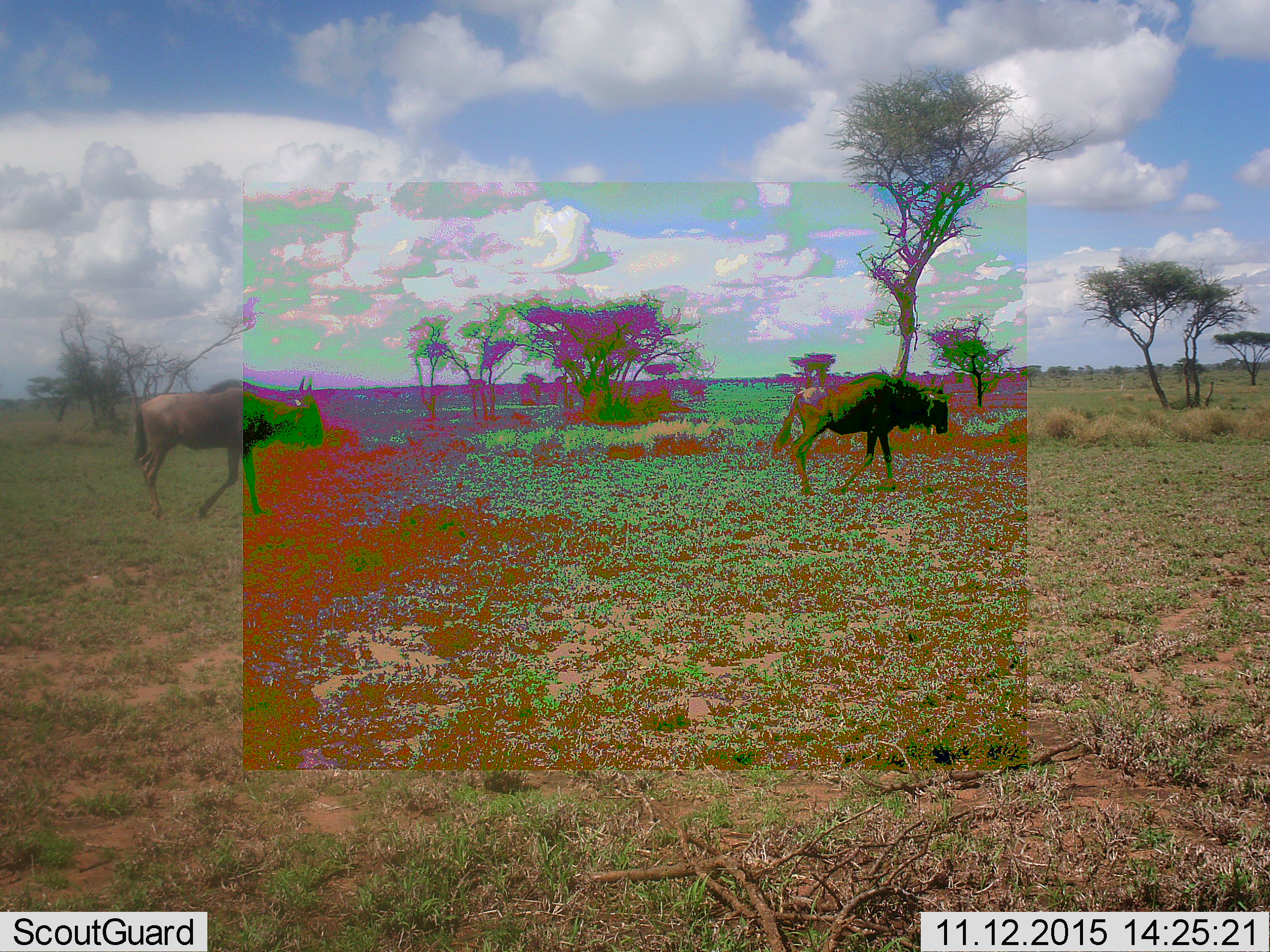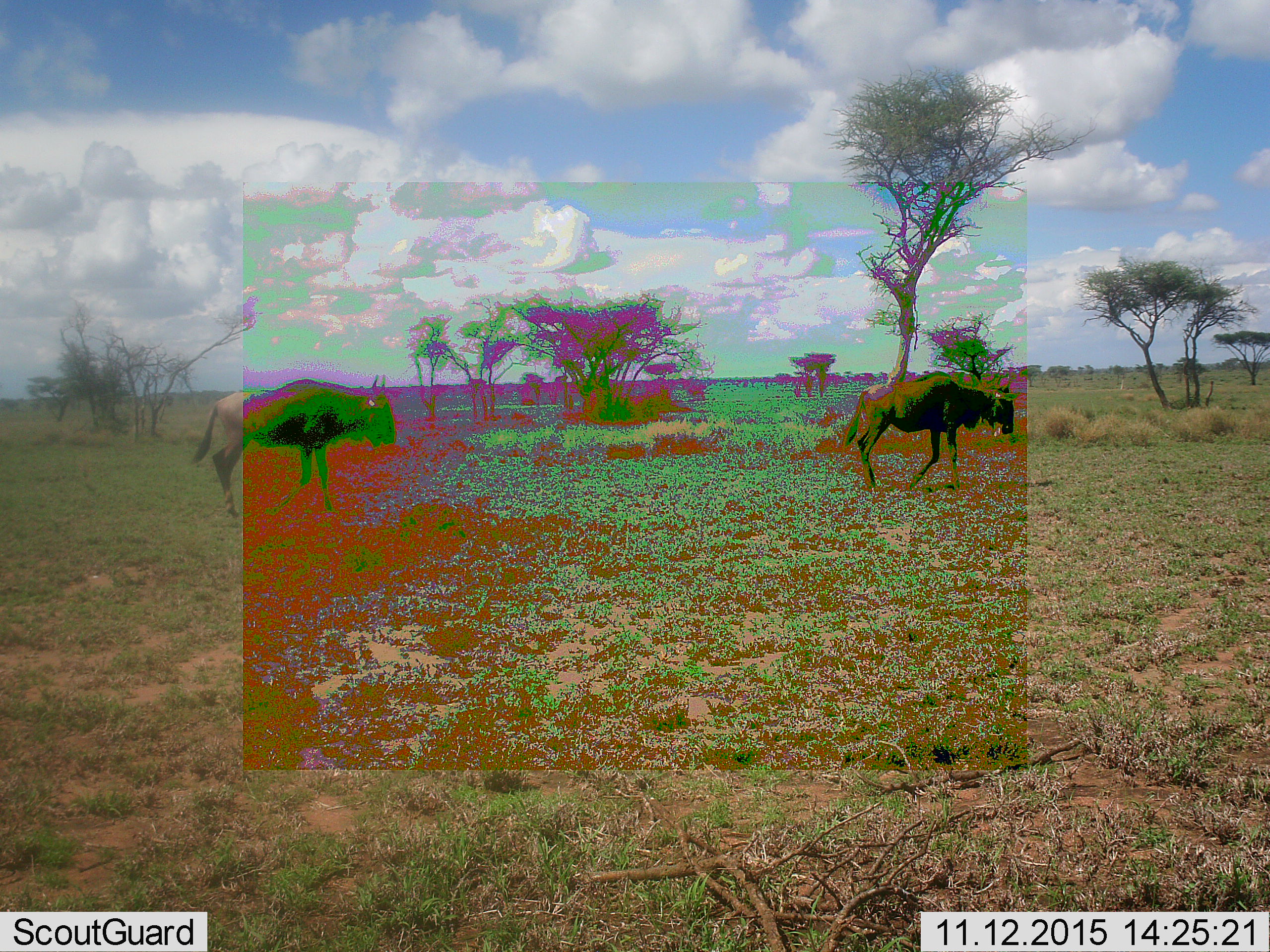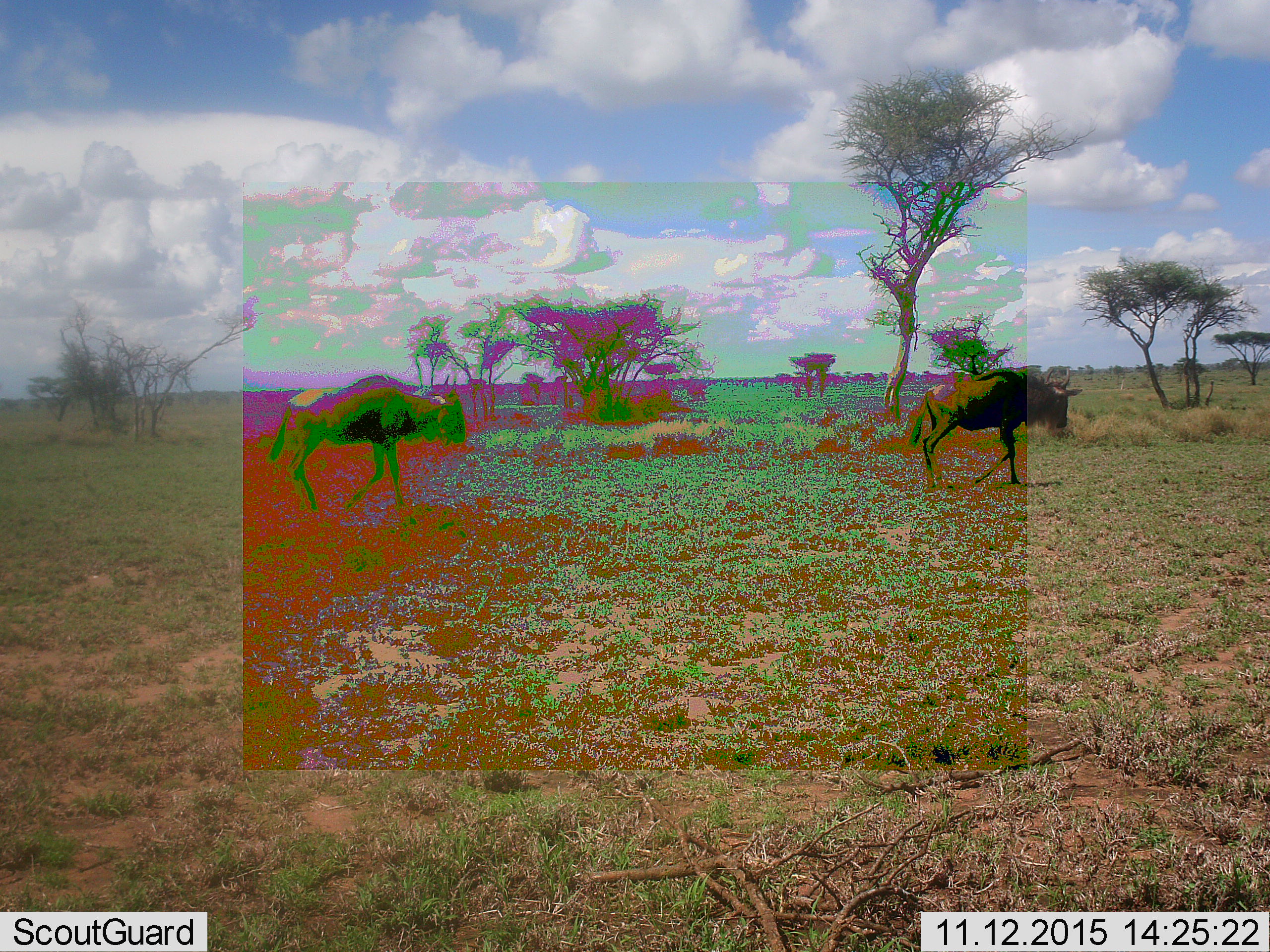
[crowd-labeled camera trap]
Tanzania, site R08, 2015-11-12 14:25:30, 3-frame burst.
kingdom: Animalia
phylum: Chordata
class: Mammalia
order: Artiodactyla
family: Bovidae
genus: Connochaetes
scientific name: Connochaetes taurinus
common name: blue wildebeest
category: wildebeest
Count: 2.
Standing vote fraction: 11%.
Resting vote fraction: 0%.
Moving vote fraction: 100%.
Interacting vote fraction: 0%.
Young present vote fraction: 0%.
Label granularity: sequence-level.